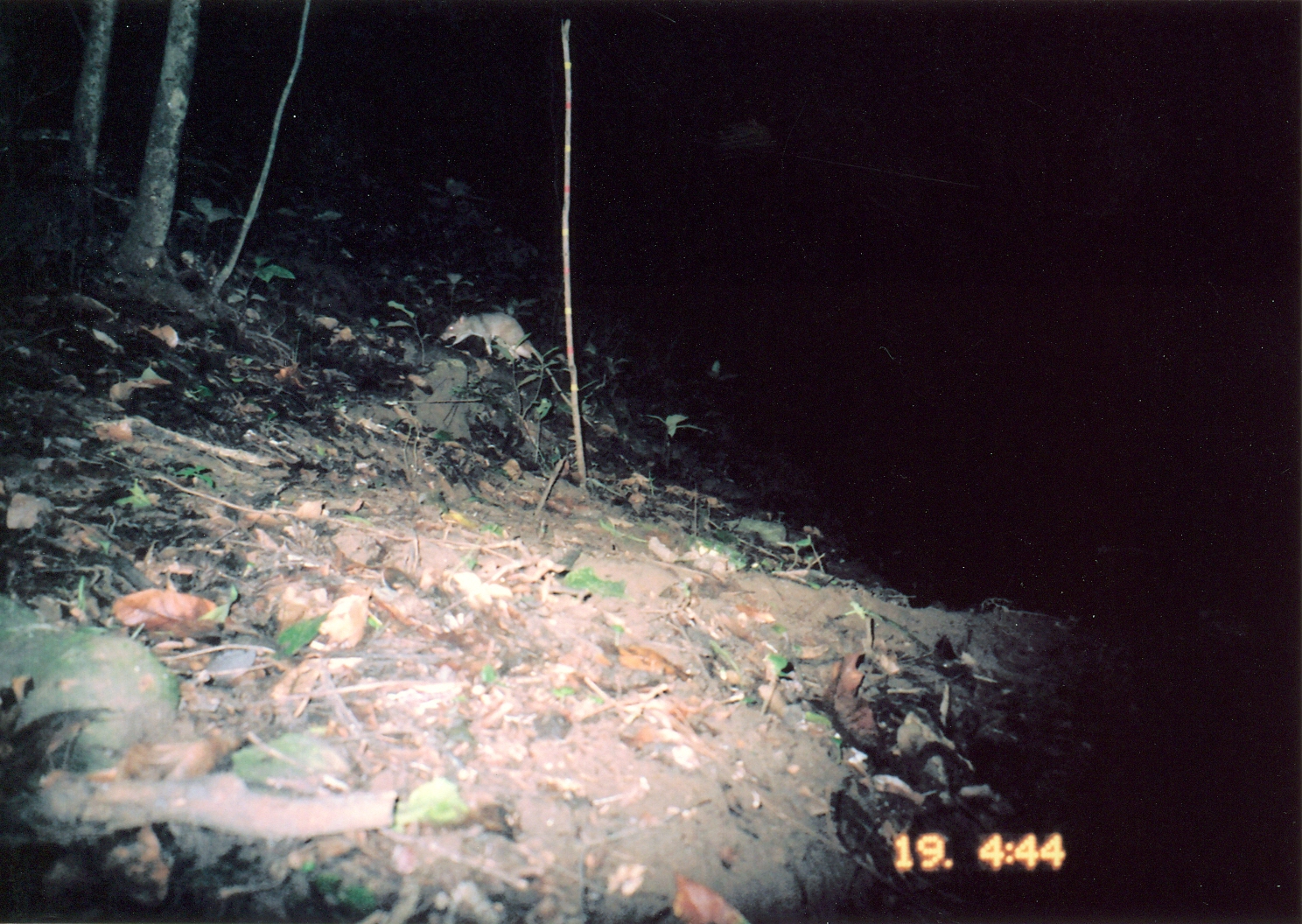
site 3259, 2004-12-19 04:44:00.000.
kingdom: Animalia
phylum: Chordata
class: Mammalia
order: Rodentia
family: Nesomyidae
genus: Cricetomys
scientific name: Cricetomys gambianus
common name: african giant pouched rat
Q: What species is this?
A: Cricetomys gambianus (african giant pouched rat).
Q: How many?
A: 1.